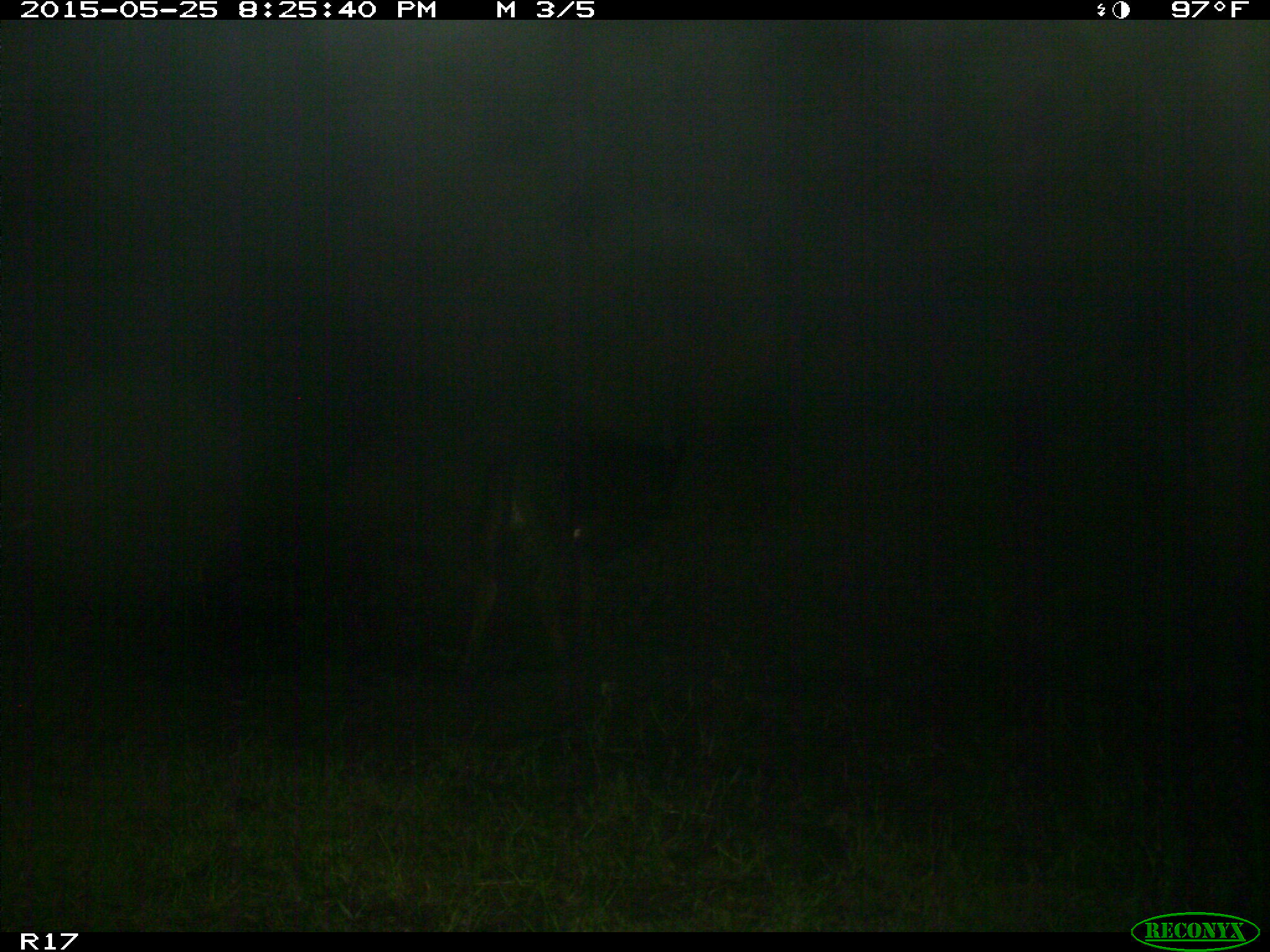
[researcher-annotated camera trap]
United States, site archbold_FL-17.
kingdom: Animalia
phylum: Chordata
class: Mammalia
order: Artiodactyla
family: Bovidae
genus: Bos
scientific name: Bos taurus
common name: domestic cow